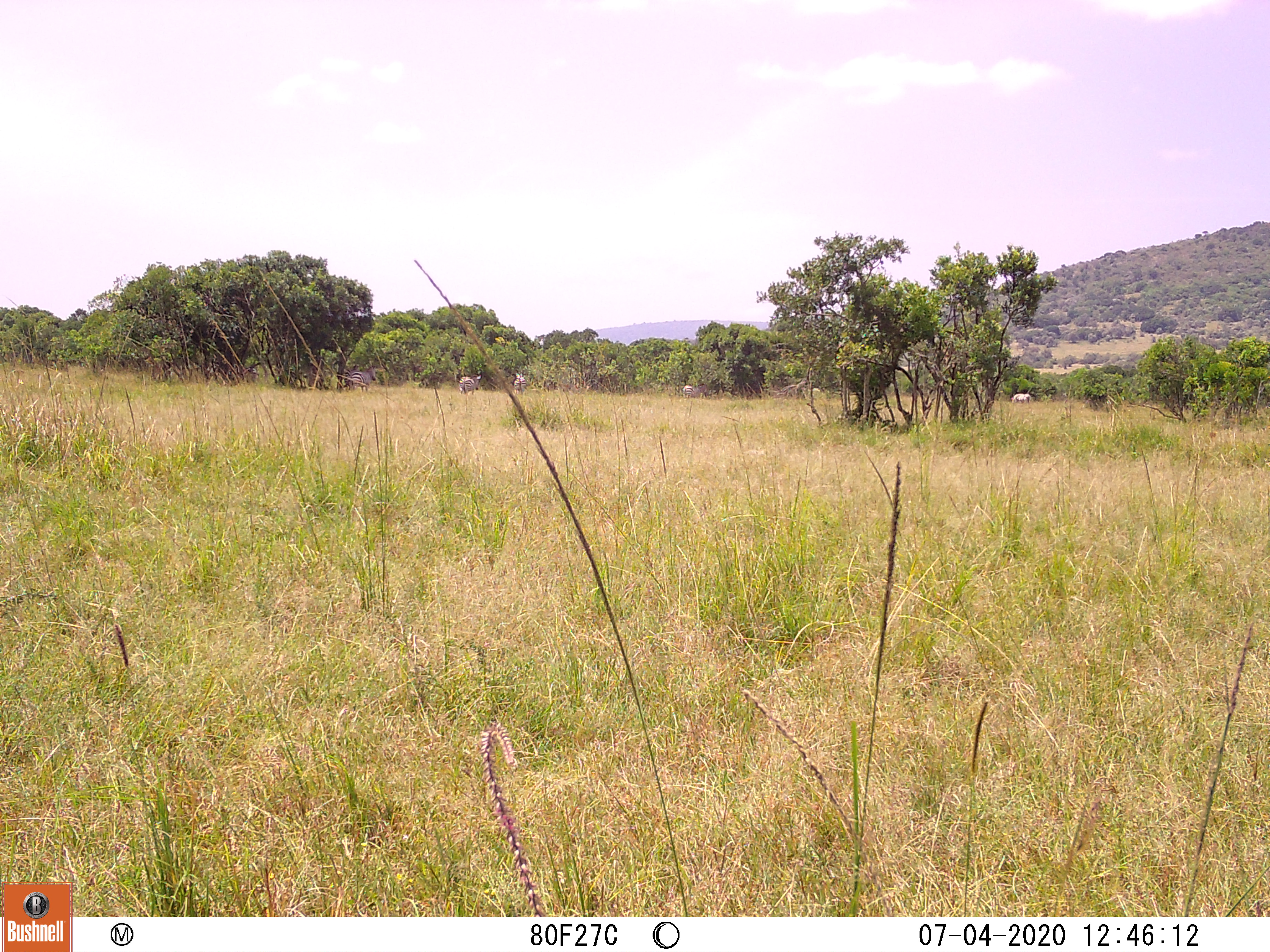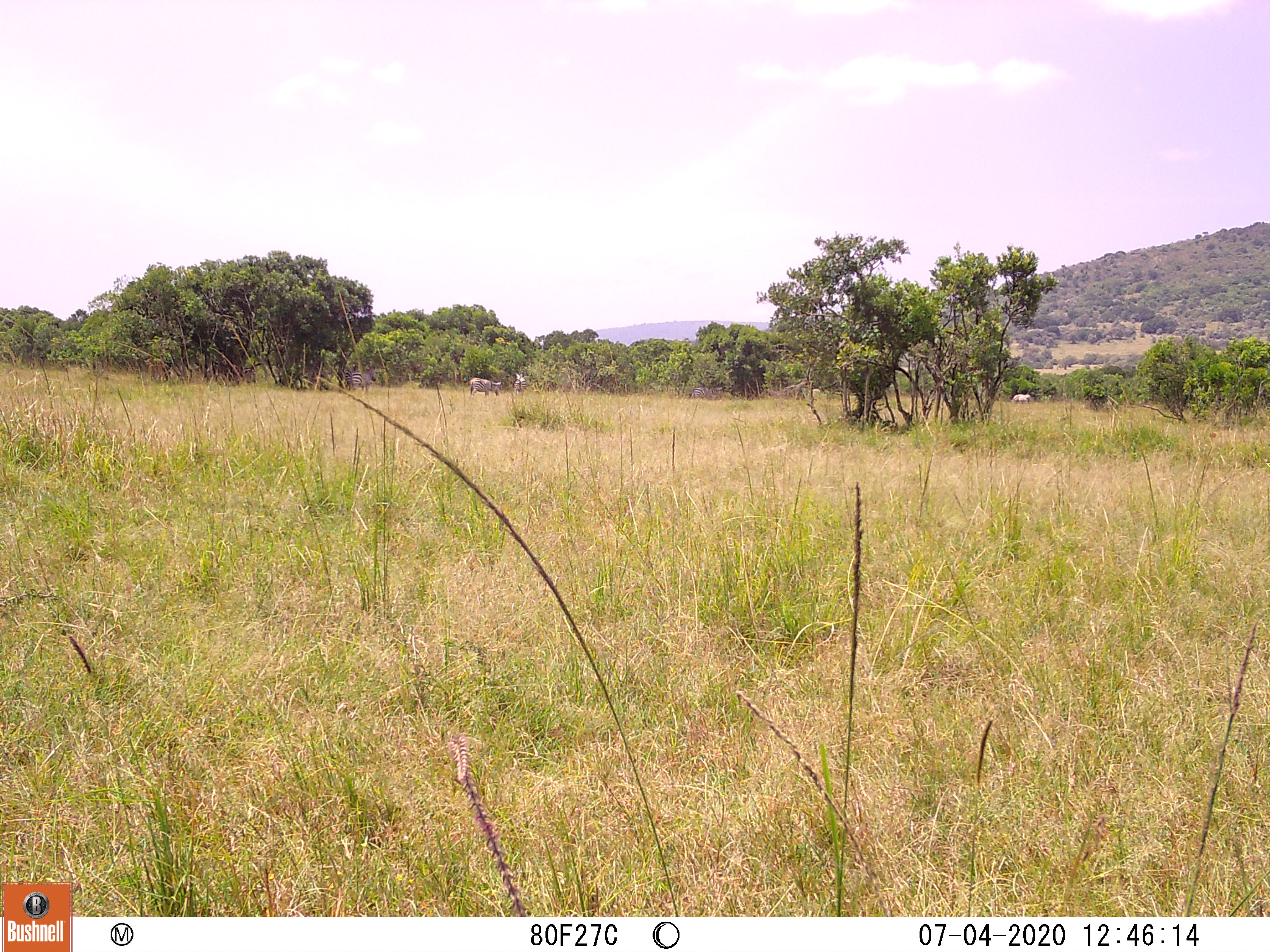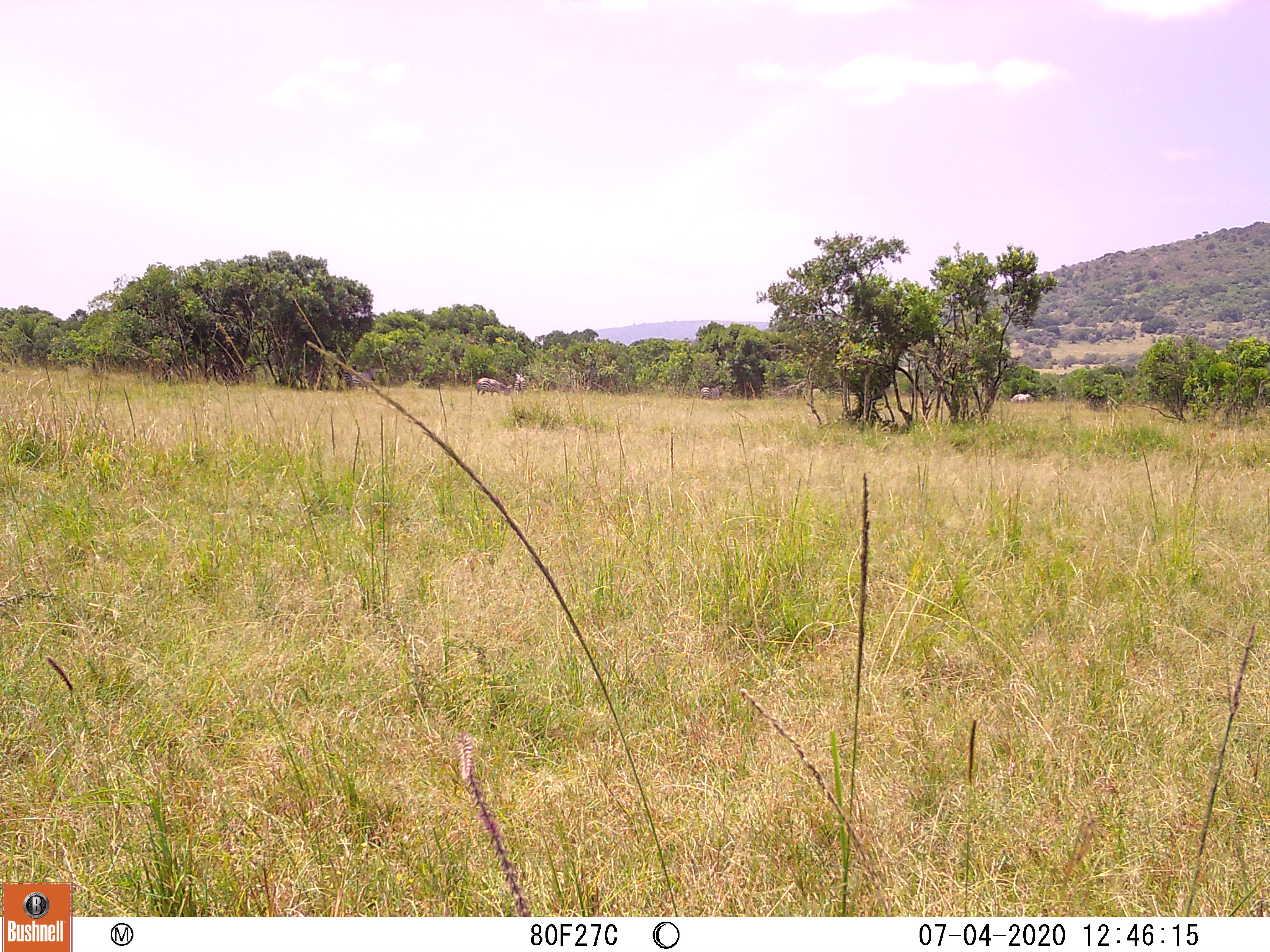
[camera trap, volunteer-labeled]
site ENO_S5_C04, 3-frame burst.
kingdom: Animalia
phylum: Chordata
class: Mammalia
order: Perissodactyla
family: Equidae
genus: Equus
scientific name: Equus quagga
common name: plains zebra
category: zebraplains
Zebraplains (plains zebra) (Equus quagga), count 5. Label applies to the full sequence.